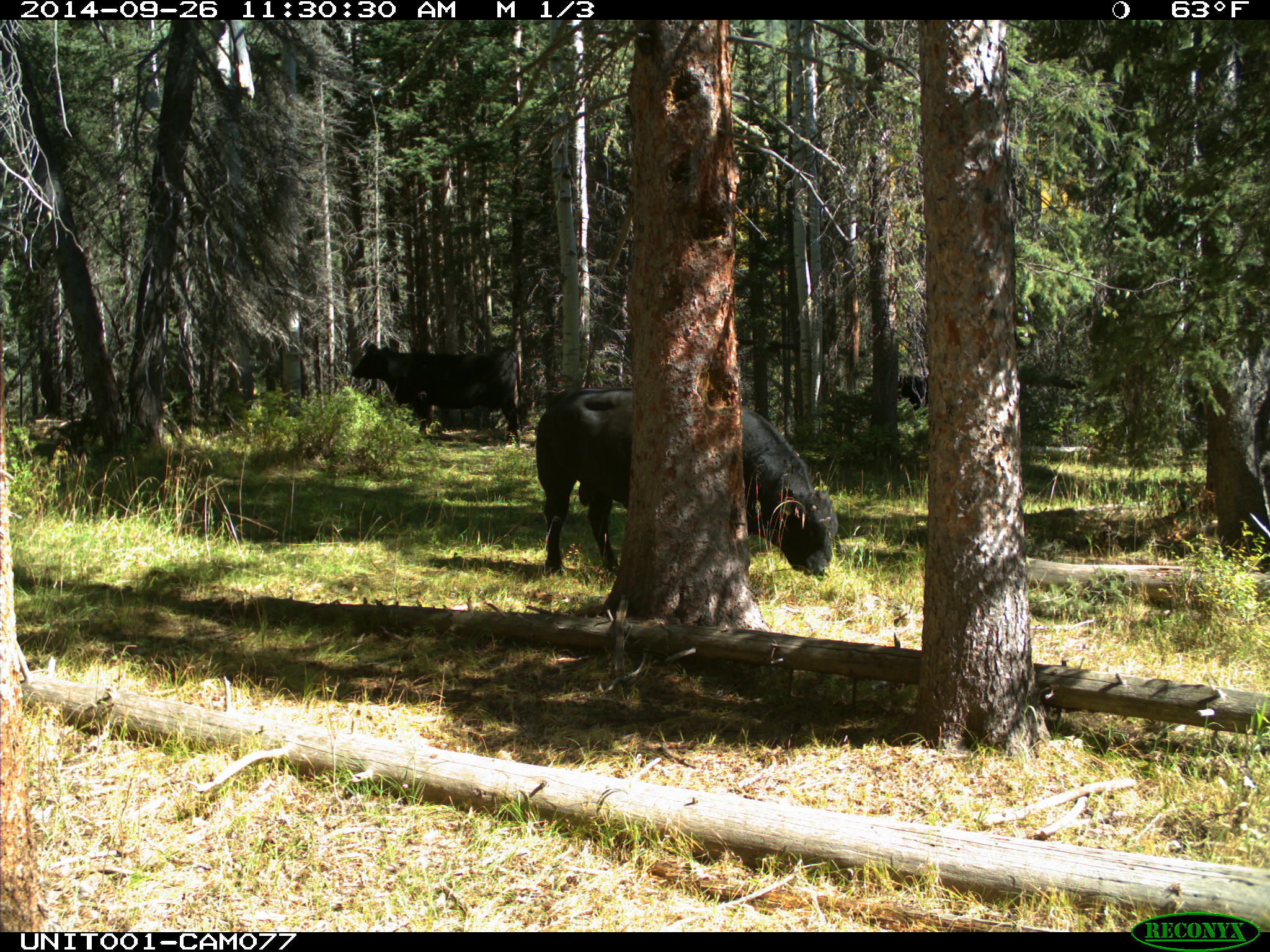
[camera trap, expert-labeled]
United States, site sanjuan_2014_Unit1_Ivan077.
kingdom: Animalia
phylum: Chordata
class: Mammalia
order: Artiodactyla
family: Bovidae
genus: Bos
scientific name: Bos taurus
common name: domestic cow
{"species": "Bos taurus (domestic cow)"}